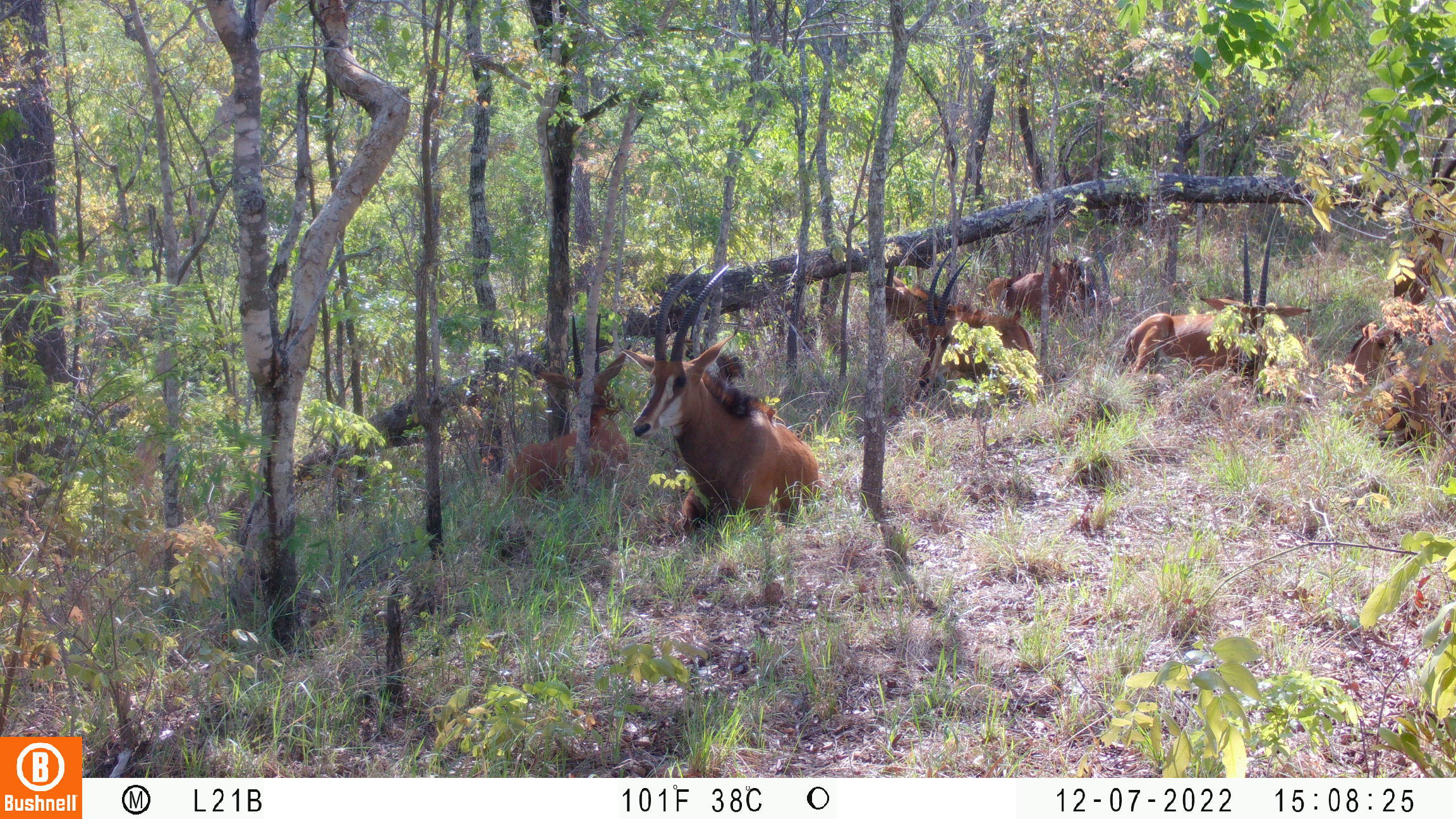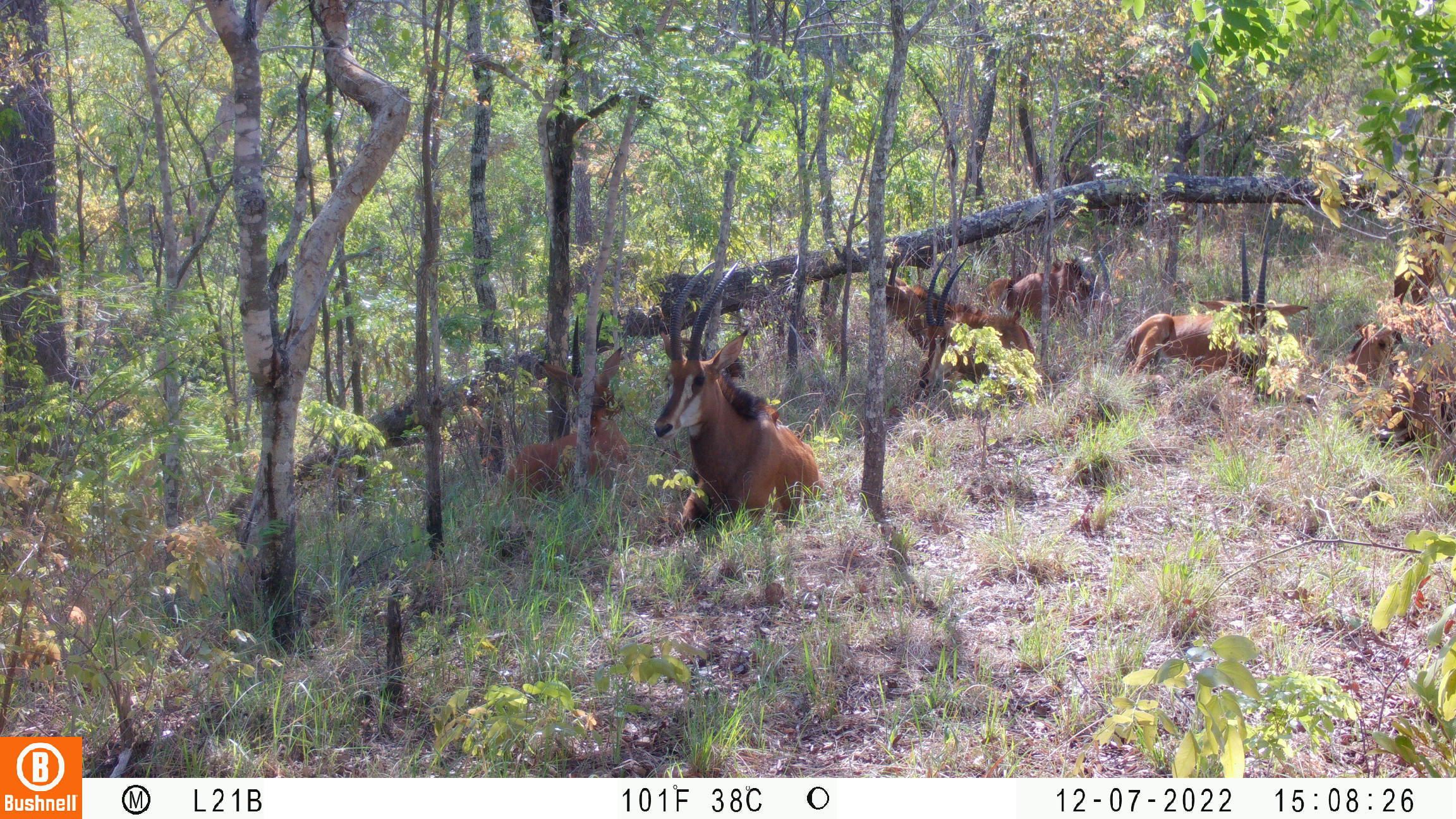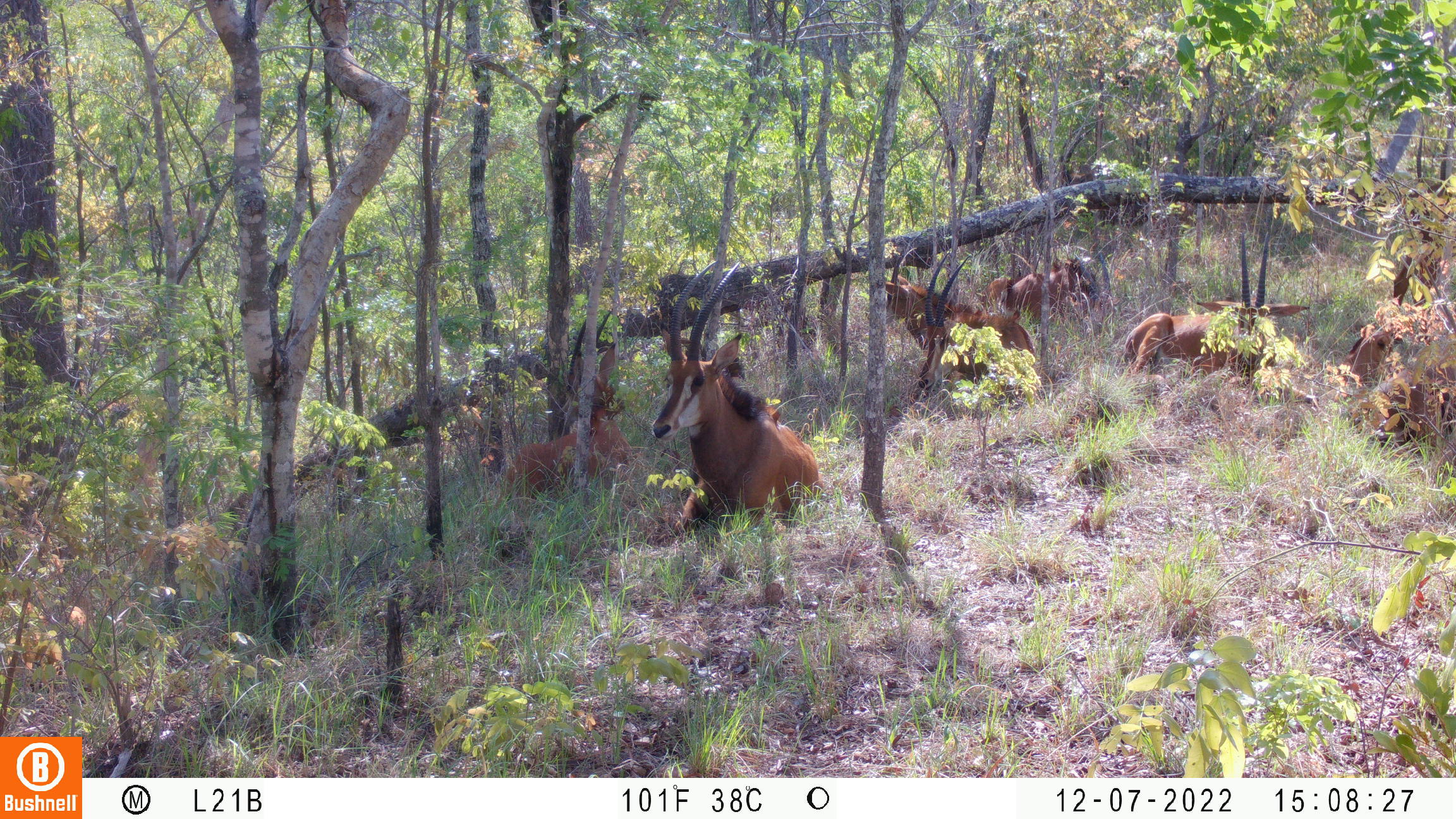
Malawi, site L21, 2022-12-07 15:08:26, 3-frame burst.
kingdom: Animalia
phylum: Chordata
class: Mammalia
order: Artiodactyla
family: Bovidae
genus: Hippotragus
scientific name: Hippotragus niger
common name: sable antelope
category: sable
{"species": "sable (sable antelope) (Hippotragus niger)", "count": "10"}